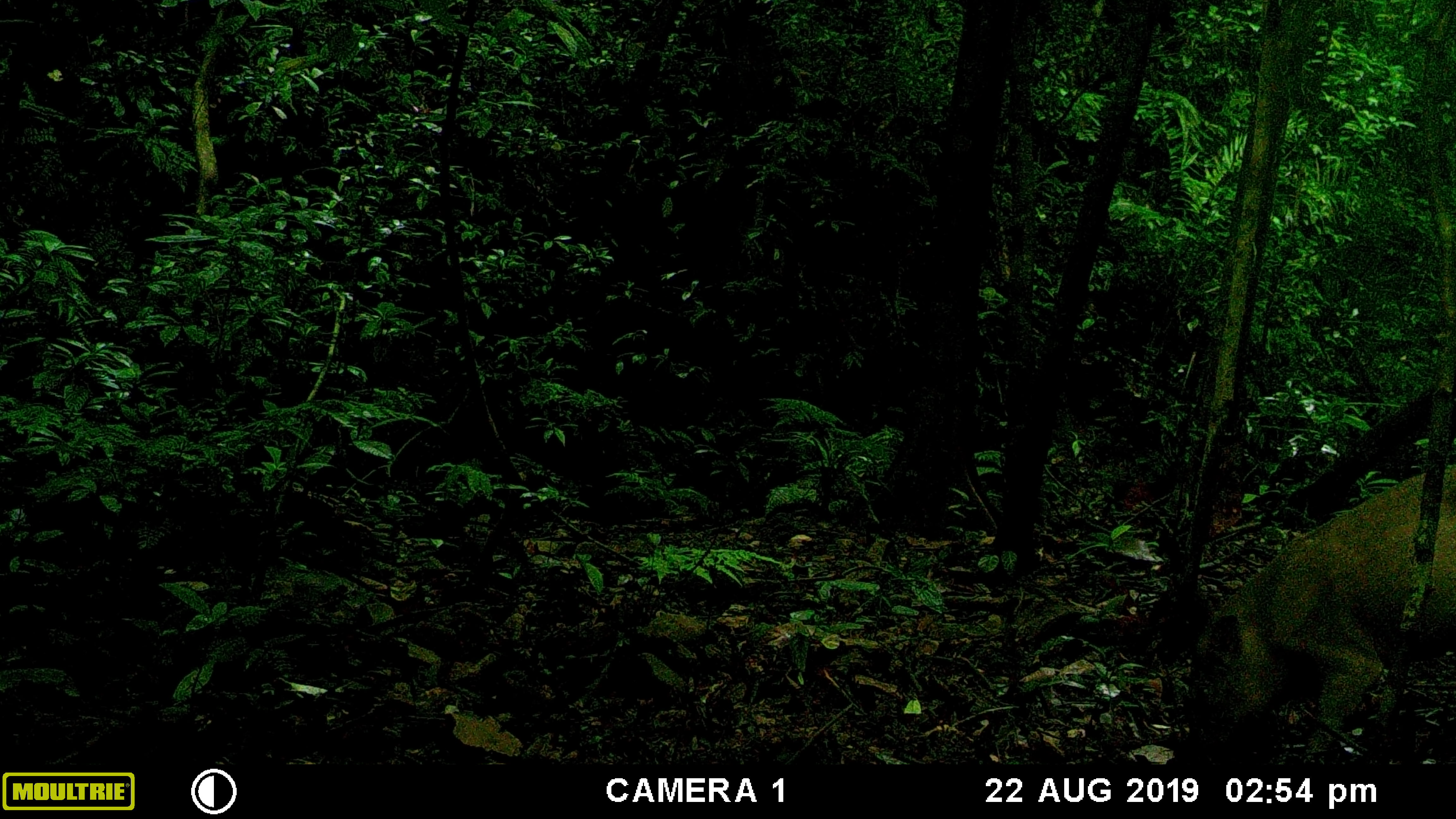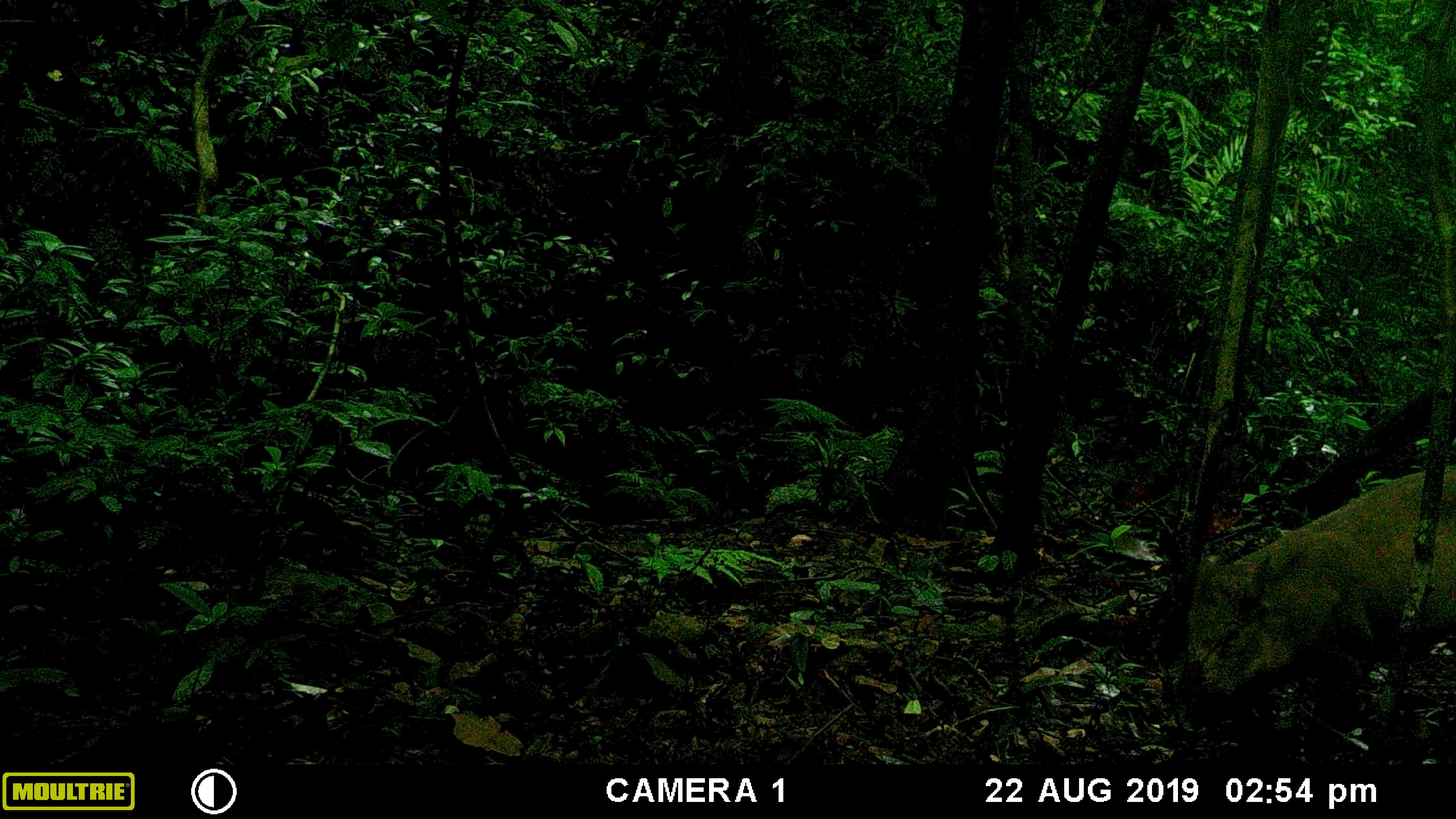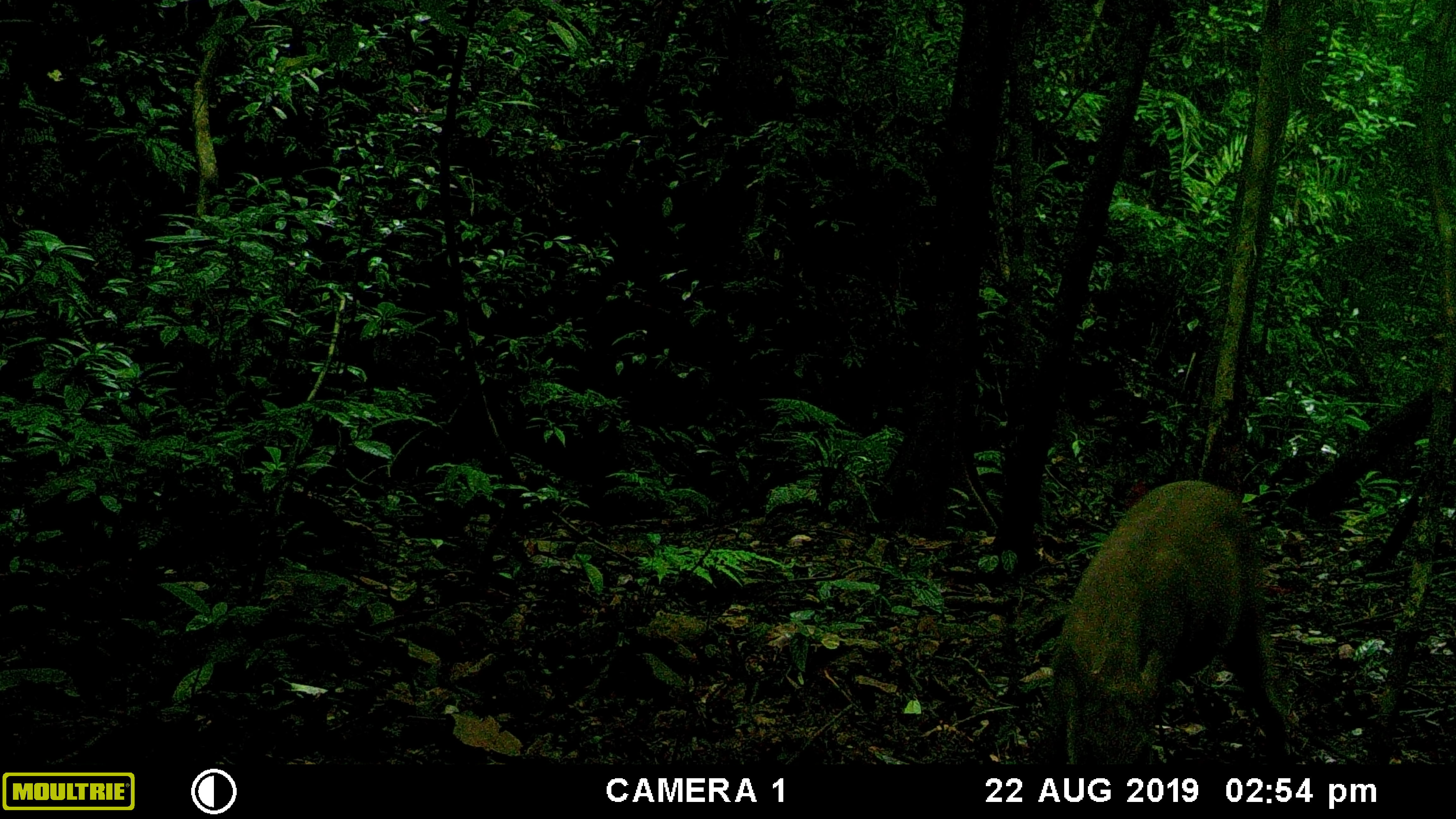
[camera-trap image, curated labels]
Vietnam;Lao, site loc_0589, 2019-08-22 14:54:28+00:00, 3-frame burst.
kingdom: Animalia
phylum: Chordata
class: Mammalia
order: Artiodactyla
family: Suidae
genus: Sus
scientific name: Sus scrofa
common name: eurasian wild pig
Eurasian wild pig (Sus scrofa). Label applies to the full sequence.